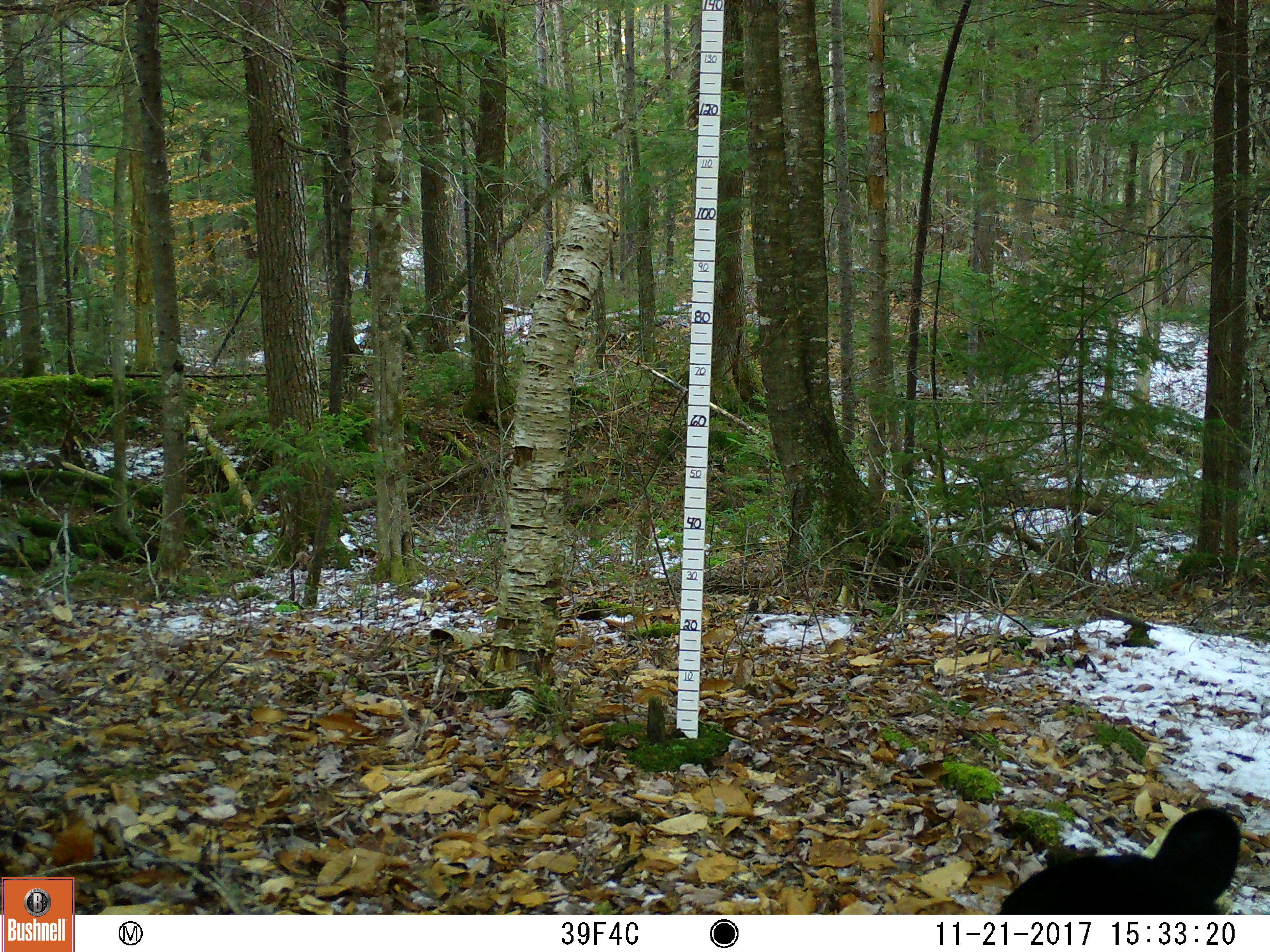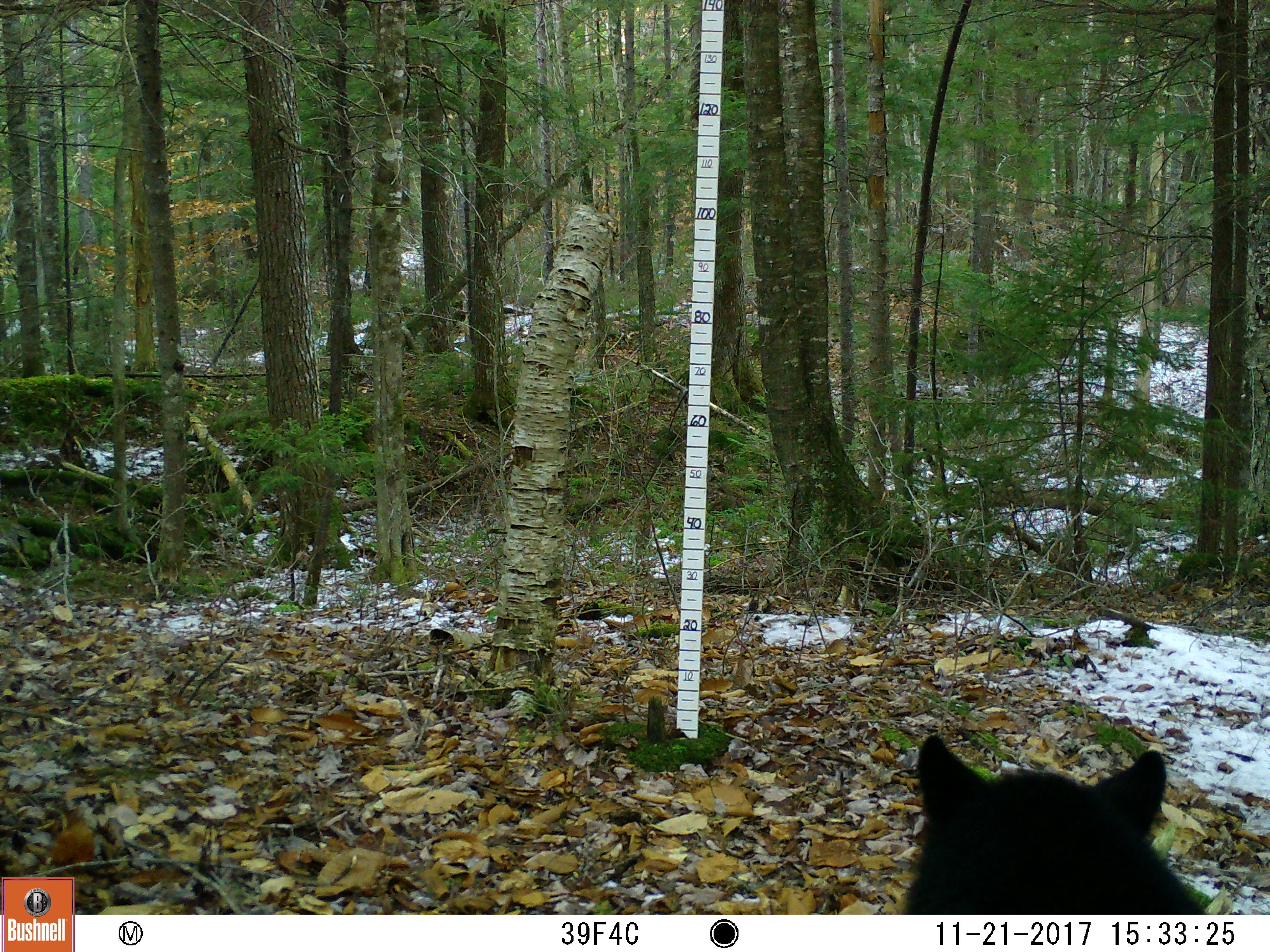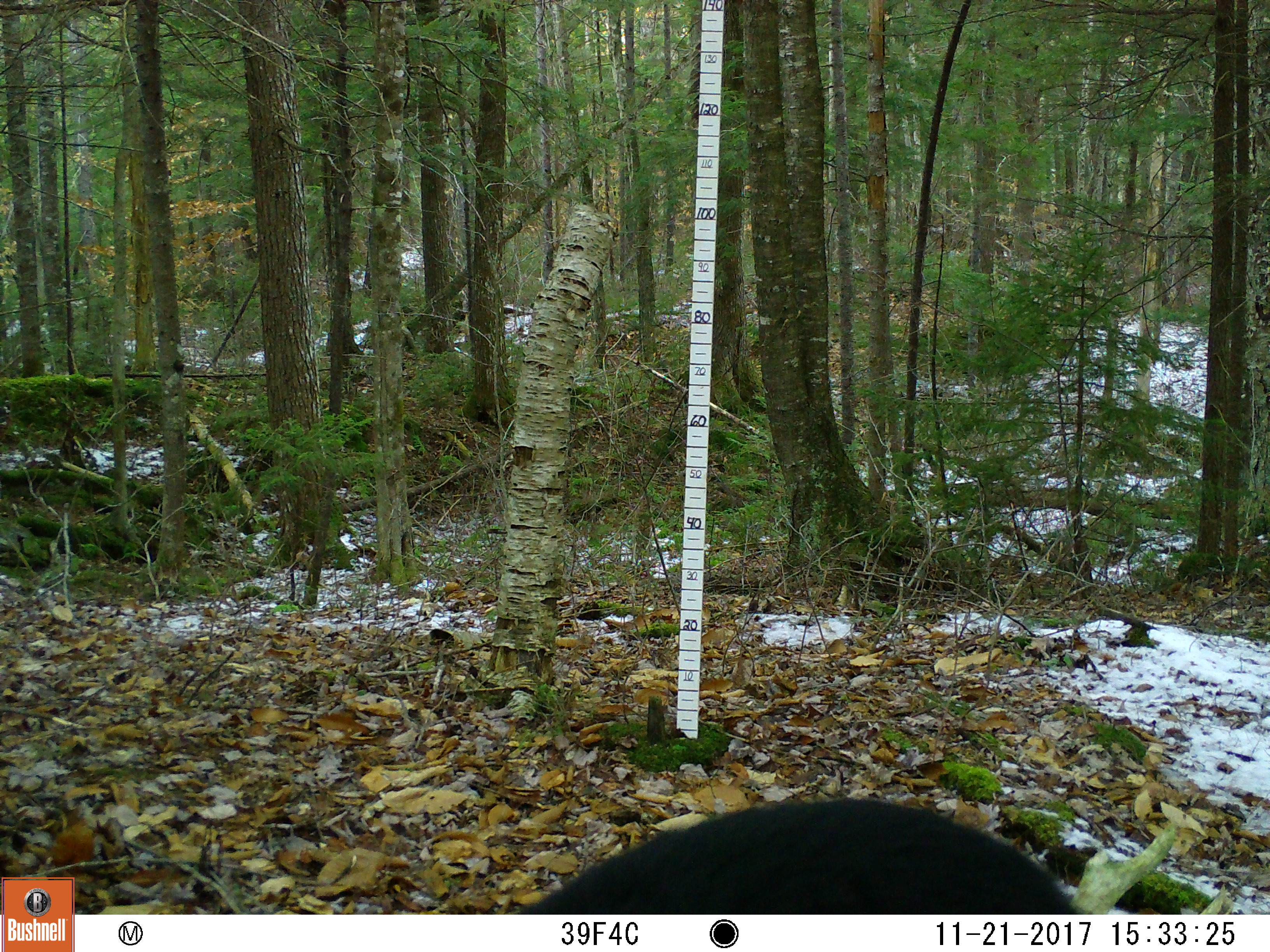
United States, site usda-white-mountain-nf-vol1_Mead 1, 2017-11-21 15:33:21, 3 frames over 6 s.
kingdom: Animalia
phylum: Chordata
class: Mammalia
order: Carnivora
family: Ursidae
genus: Ursus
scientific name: Ursus americanus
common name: black bear